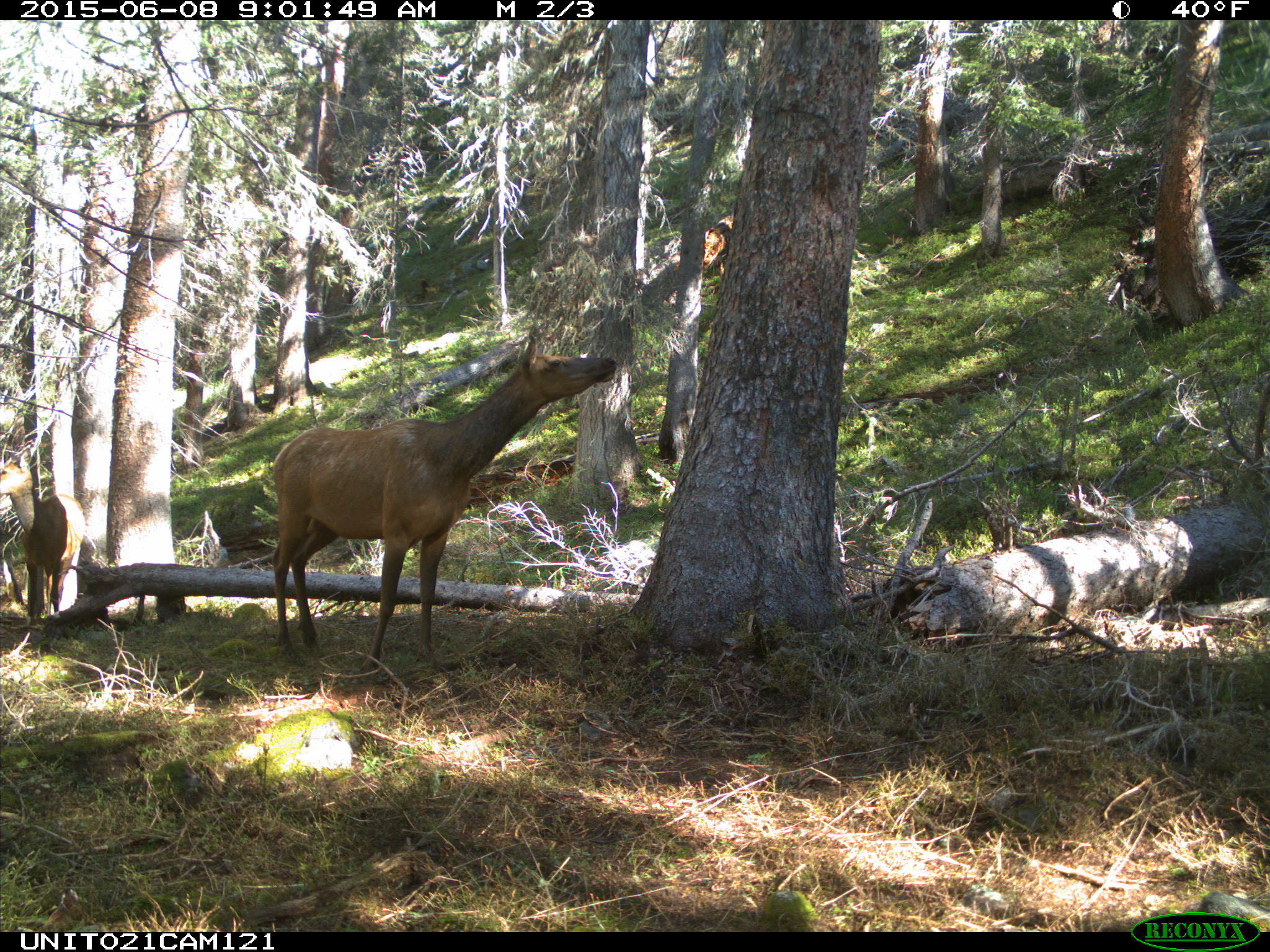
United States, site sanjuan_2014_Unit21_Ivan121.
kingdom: Animalia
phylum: Chordata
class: Mammalia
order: Artiodactyla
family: Cervidae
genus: Cervus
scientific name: Cervus elaphus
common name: red deer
Cervus elaphus (red deer).